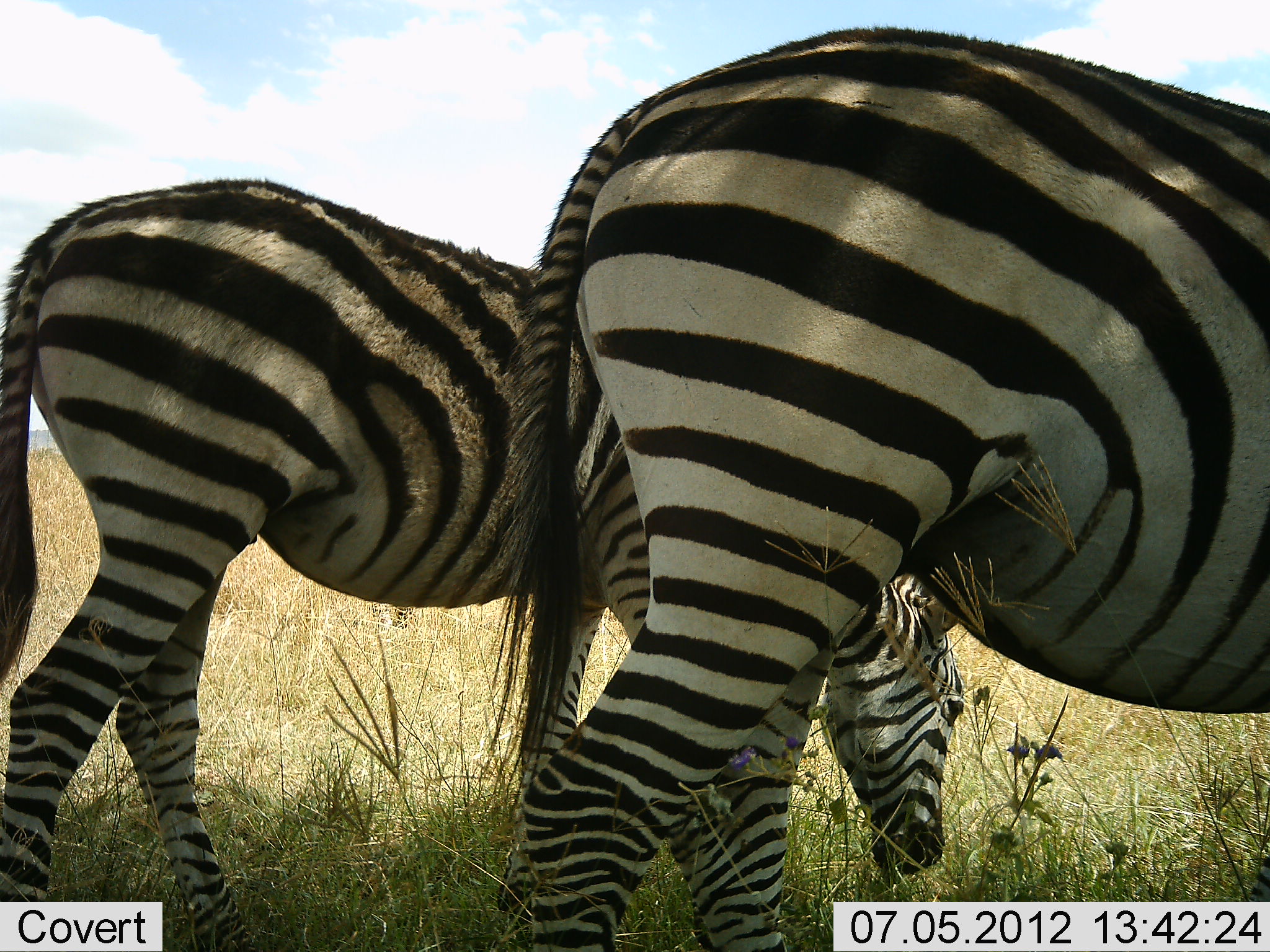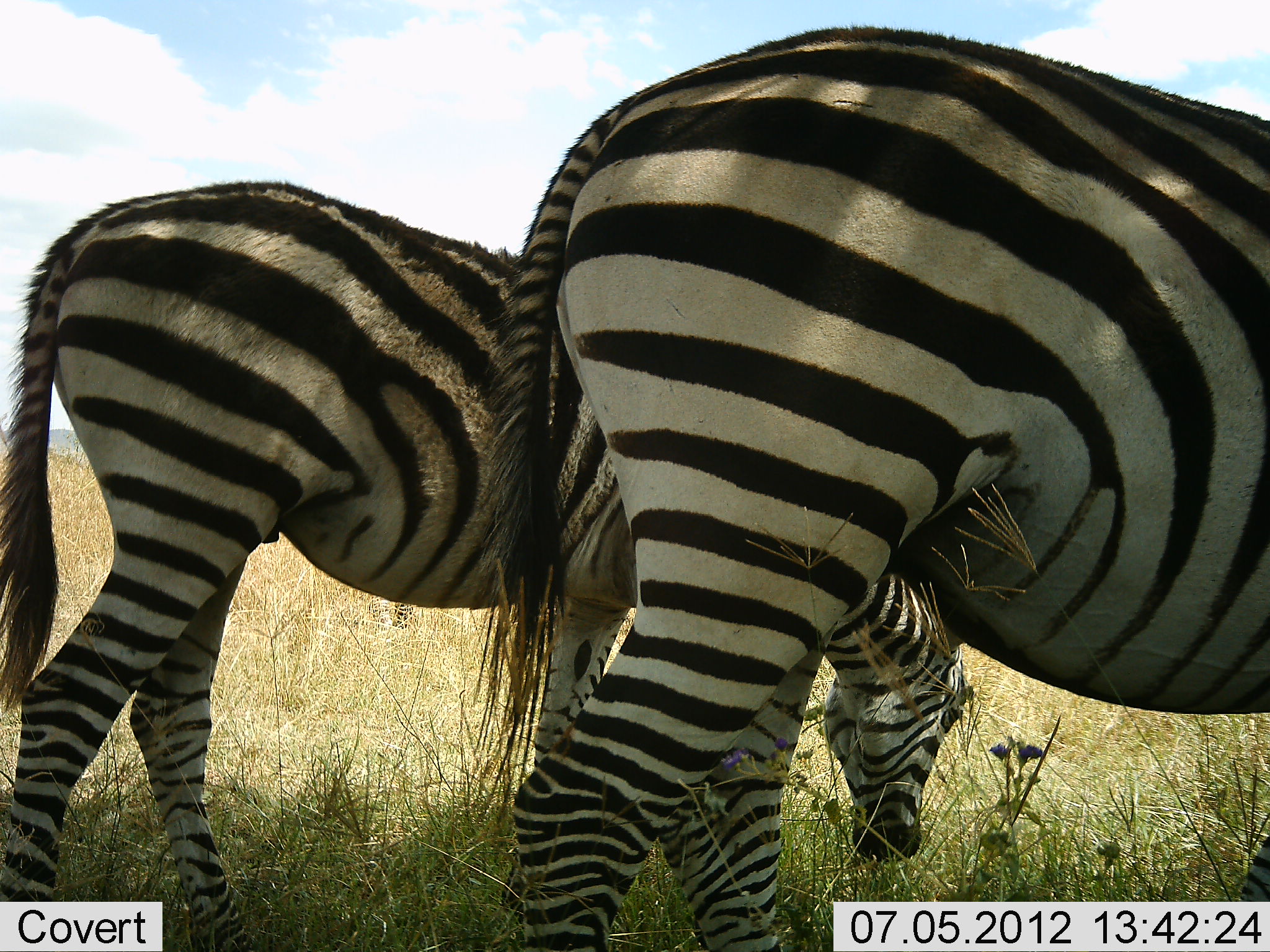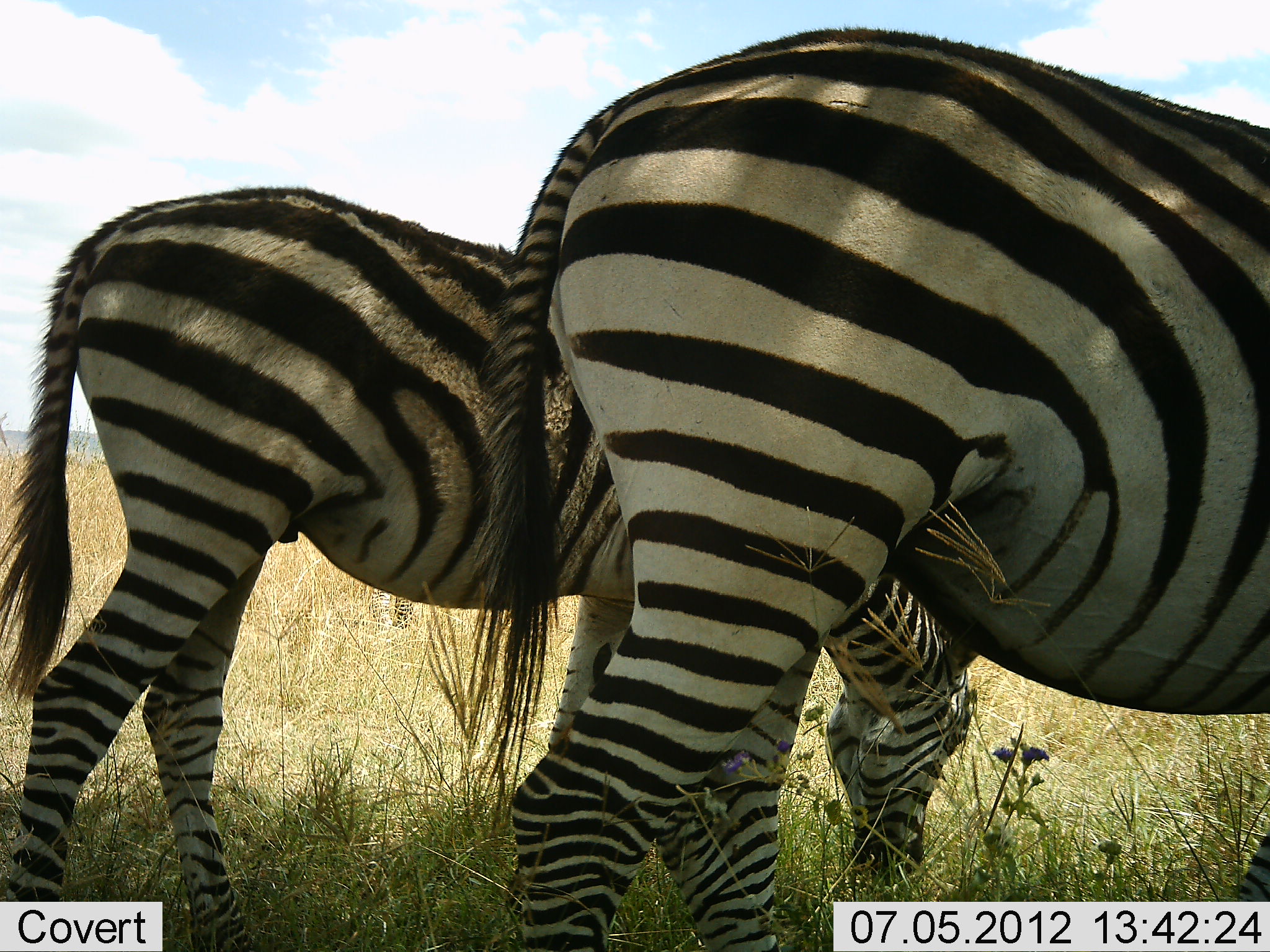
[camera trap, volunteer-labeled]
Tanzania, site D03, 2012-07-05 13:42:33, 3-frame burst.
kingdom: Animalia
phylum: Chordata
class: Mammalia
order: Perissodactyla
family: Equidae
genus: Equus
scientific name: Equus quagga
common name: plains zebra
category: zebra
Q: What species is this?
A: Zebra (plains zebra) (Equus quagga).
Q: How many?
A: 2.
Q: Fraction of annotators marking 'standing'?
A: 40%.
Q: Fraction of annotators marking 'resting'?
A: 0%.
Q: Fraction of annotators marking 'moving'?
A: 0%.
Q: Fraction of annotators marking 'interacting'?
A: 0%.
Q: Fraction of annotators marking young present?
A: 0%.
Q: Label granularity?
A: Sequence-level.